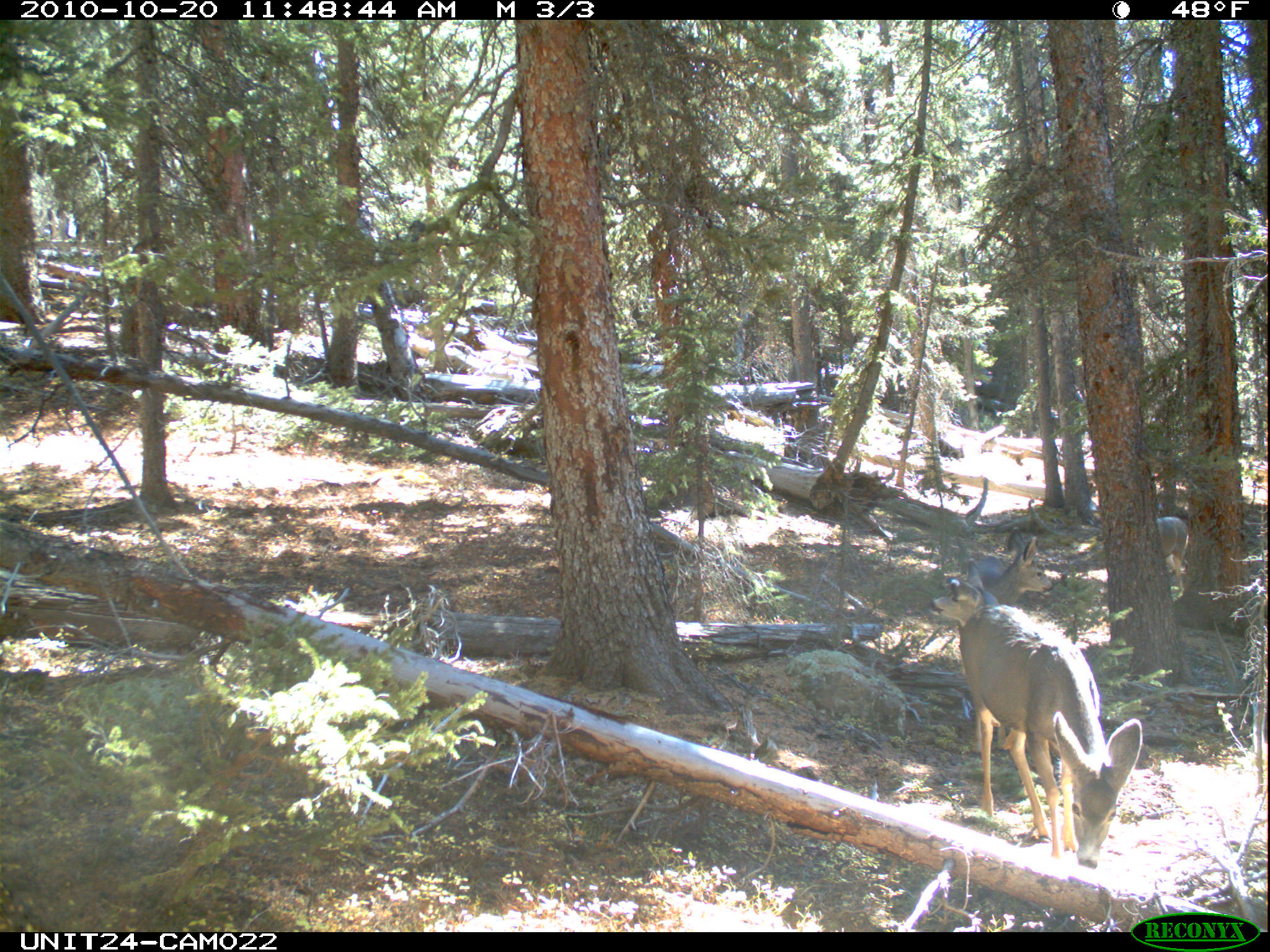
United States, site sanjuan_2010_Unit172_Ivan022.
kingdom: Animalia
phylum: Chordata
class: Mammalia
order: Artiodactyla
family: Cervidae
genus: Odocoileus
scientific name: Odocoileus hemionus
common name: mule deer